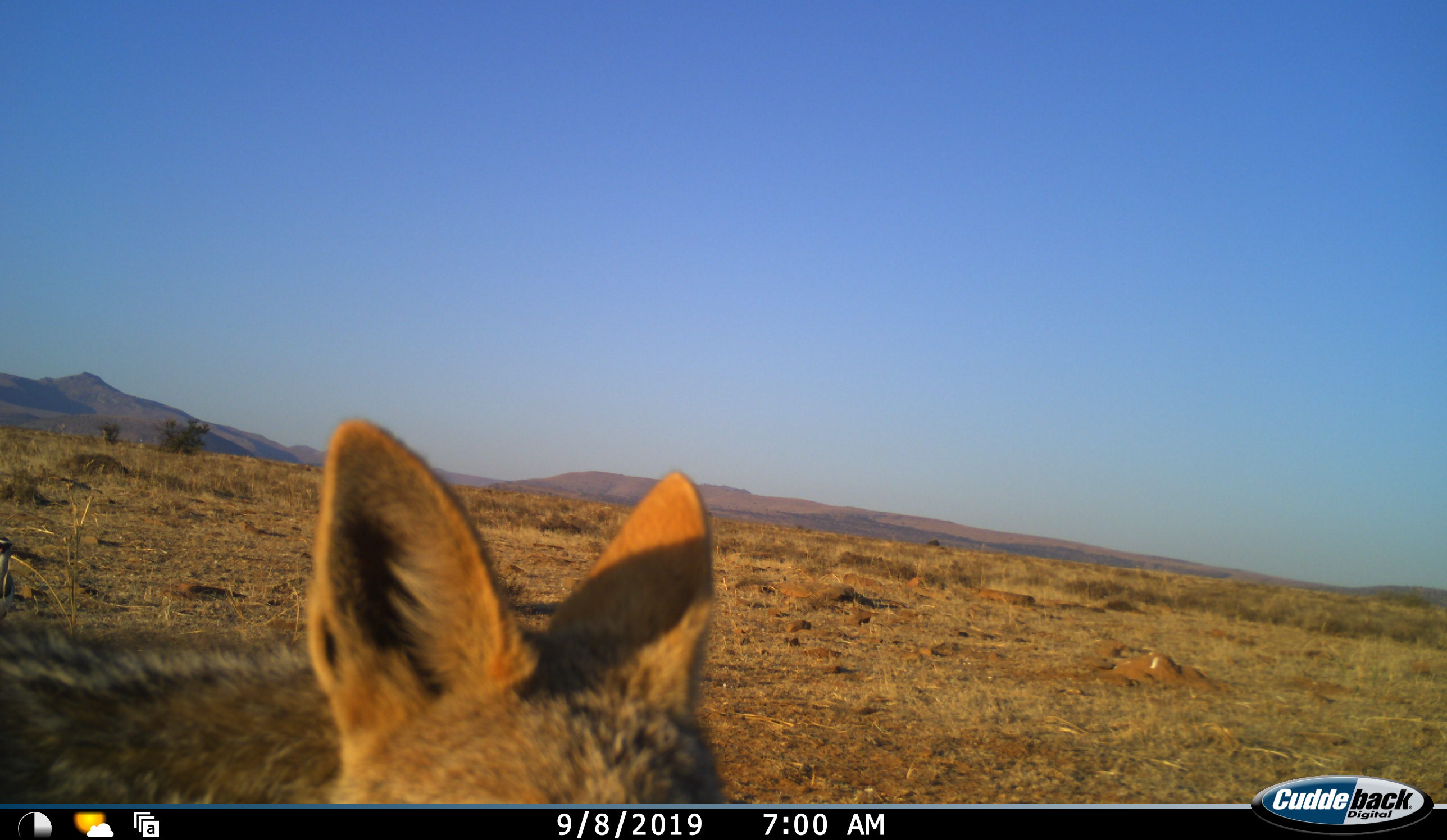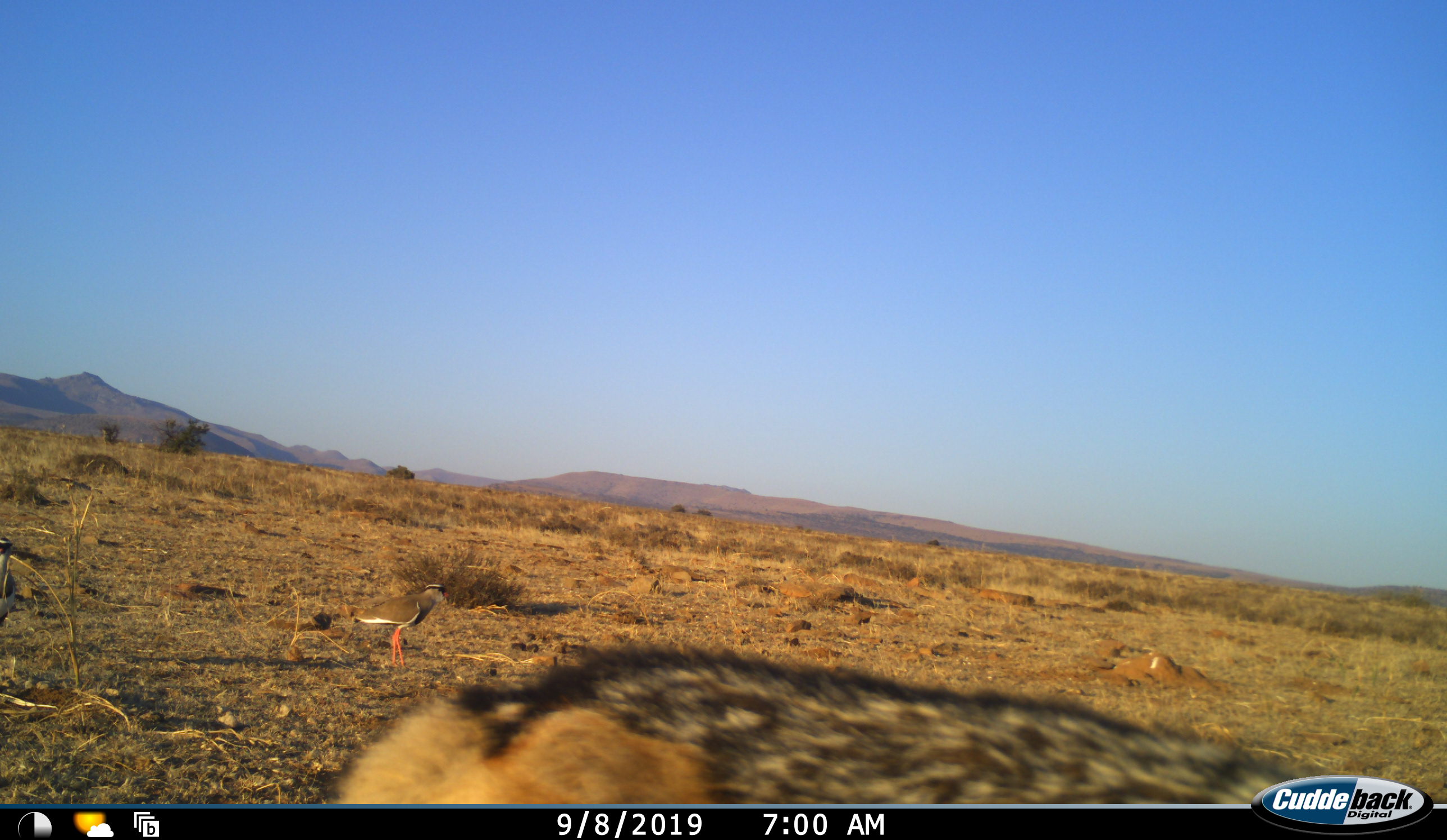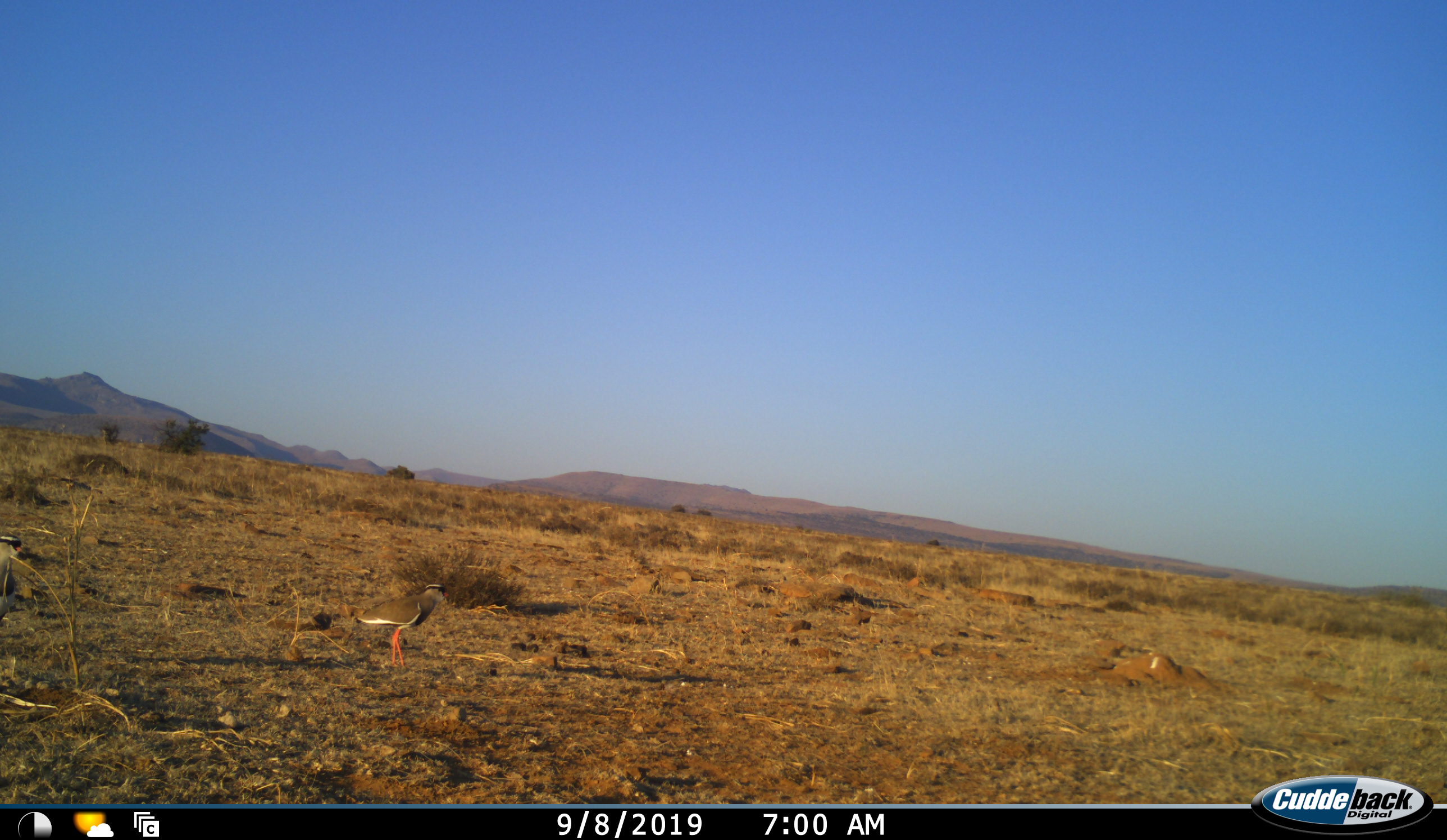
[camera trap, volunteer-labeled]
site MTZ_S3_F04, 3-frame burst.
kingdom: Animalia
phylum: Chordata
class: Mammalia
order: Carnivora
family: Canidae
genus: Lupulella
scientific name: Lupulella mesomelas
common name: black-backed jackal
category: jackalblackbacked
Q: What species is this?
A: Jackalblackbacked (black-backed jackal) (Lupulella mesomelas).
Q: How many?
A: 1.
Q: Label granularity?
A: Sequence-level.